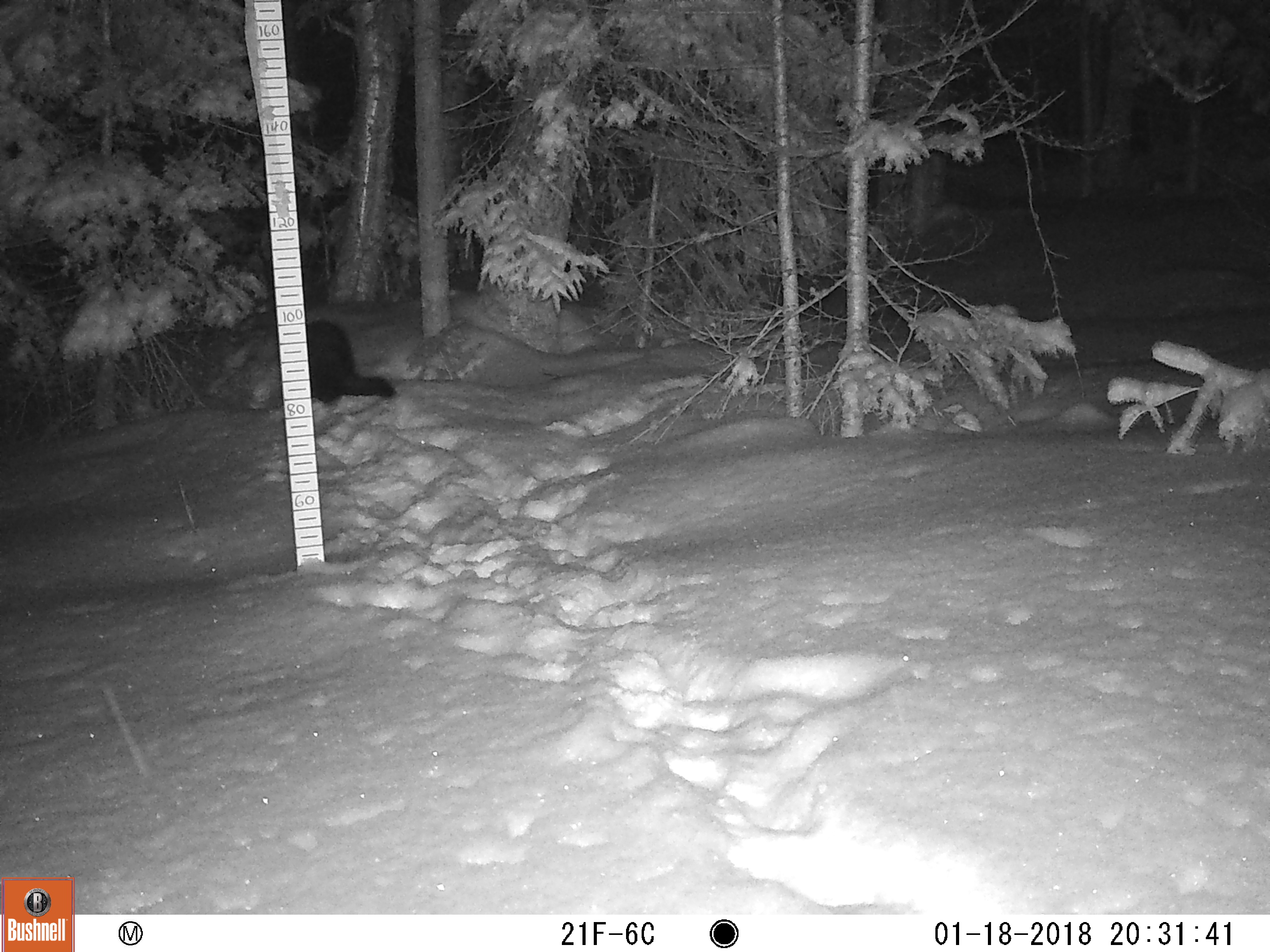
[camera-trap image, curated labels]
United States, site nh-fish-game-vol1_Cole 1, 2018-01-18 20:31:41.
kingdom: Animalia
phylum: Chordata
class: Mammalia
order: Carnivora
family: Mustelidae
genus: Pekania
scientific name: Pekania pennanti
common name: fisher